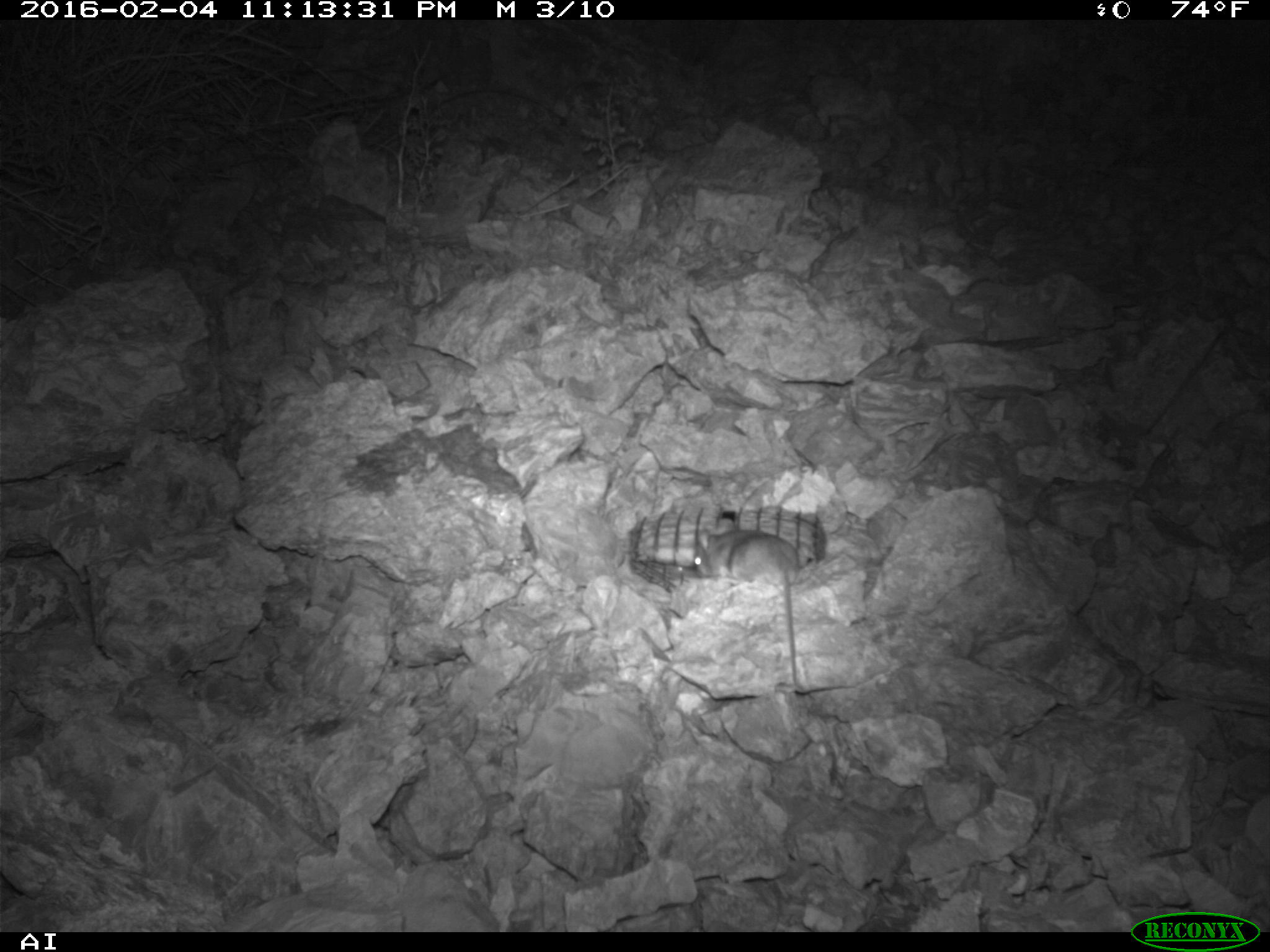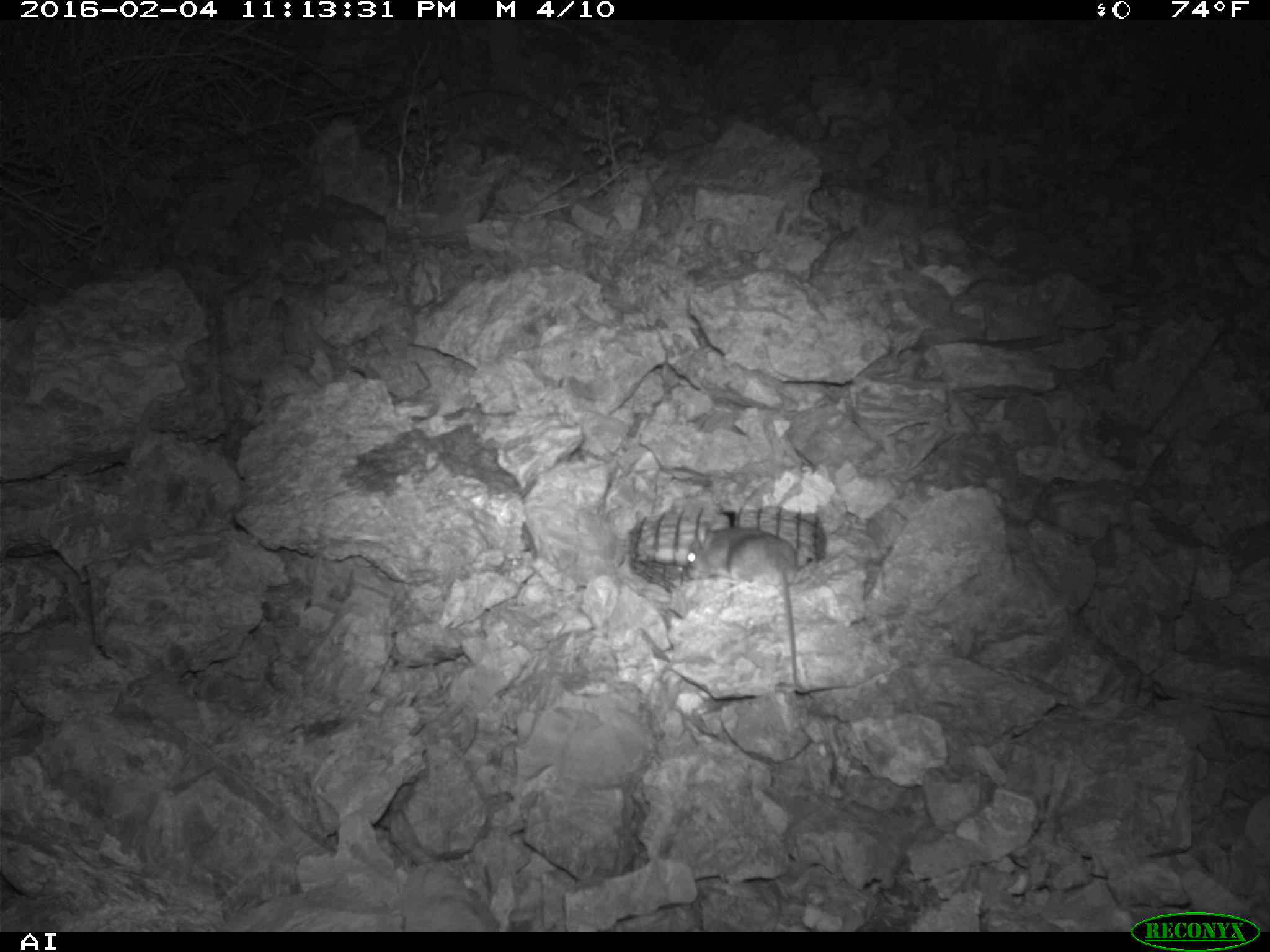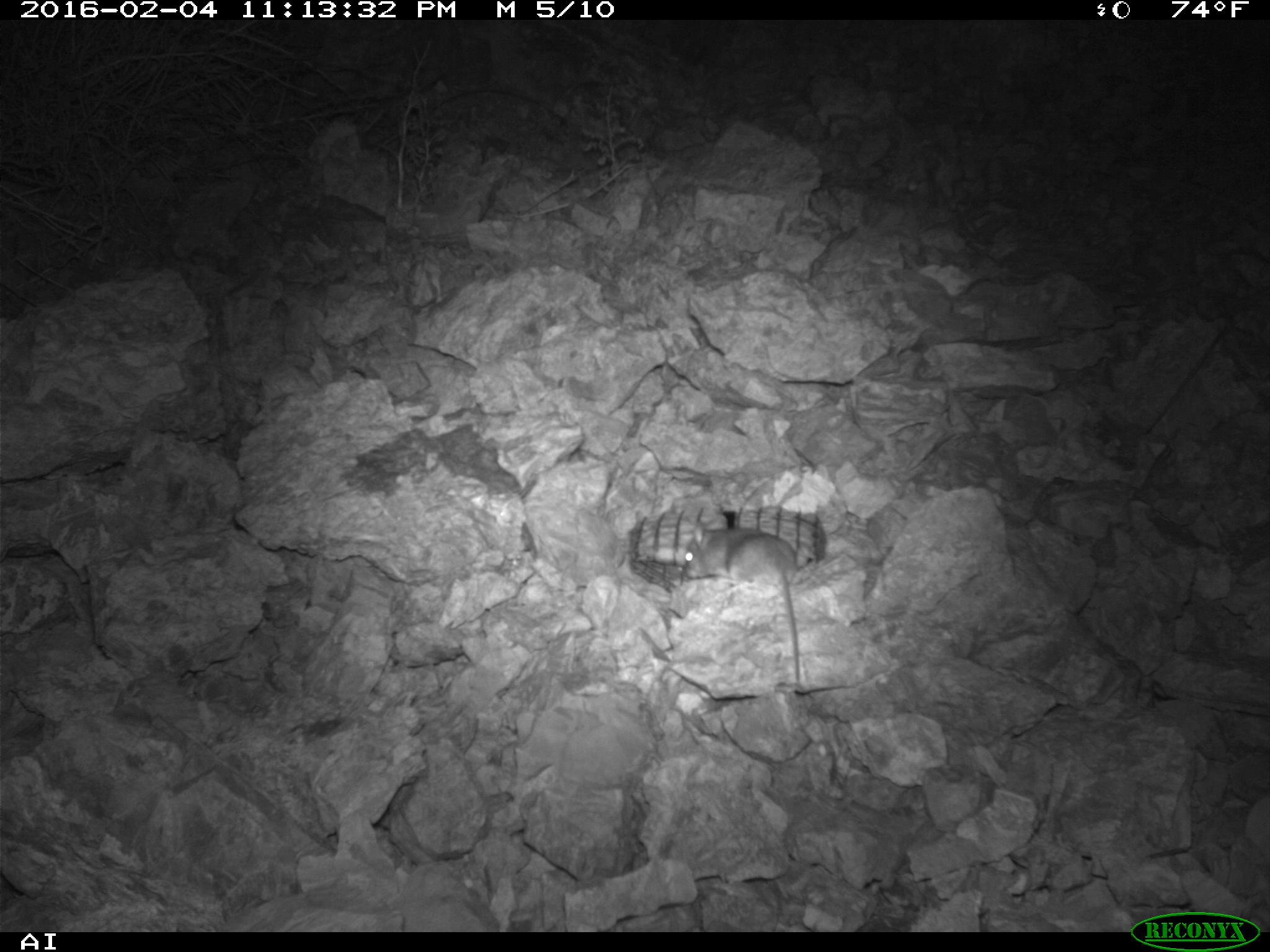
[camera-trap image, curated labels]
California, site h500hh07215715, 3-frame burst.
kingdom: Animalia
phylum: Chordata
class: Mammalia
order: Rodentia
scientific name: Rodentia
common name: rodent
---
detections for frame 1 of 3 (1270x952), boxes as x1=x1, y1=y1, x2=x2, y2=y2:
rodent: x1=692, y1=528, x2=799, y2=682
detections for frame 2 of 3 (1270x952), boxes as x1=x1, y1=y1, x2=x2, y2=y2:
rodent: x1=686, y1=522, x2=797, y2=684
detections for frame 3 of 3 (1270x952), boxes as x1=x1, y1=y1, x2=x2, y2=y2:
rodent: x1=682, y1=520, x2=798, y2=681